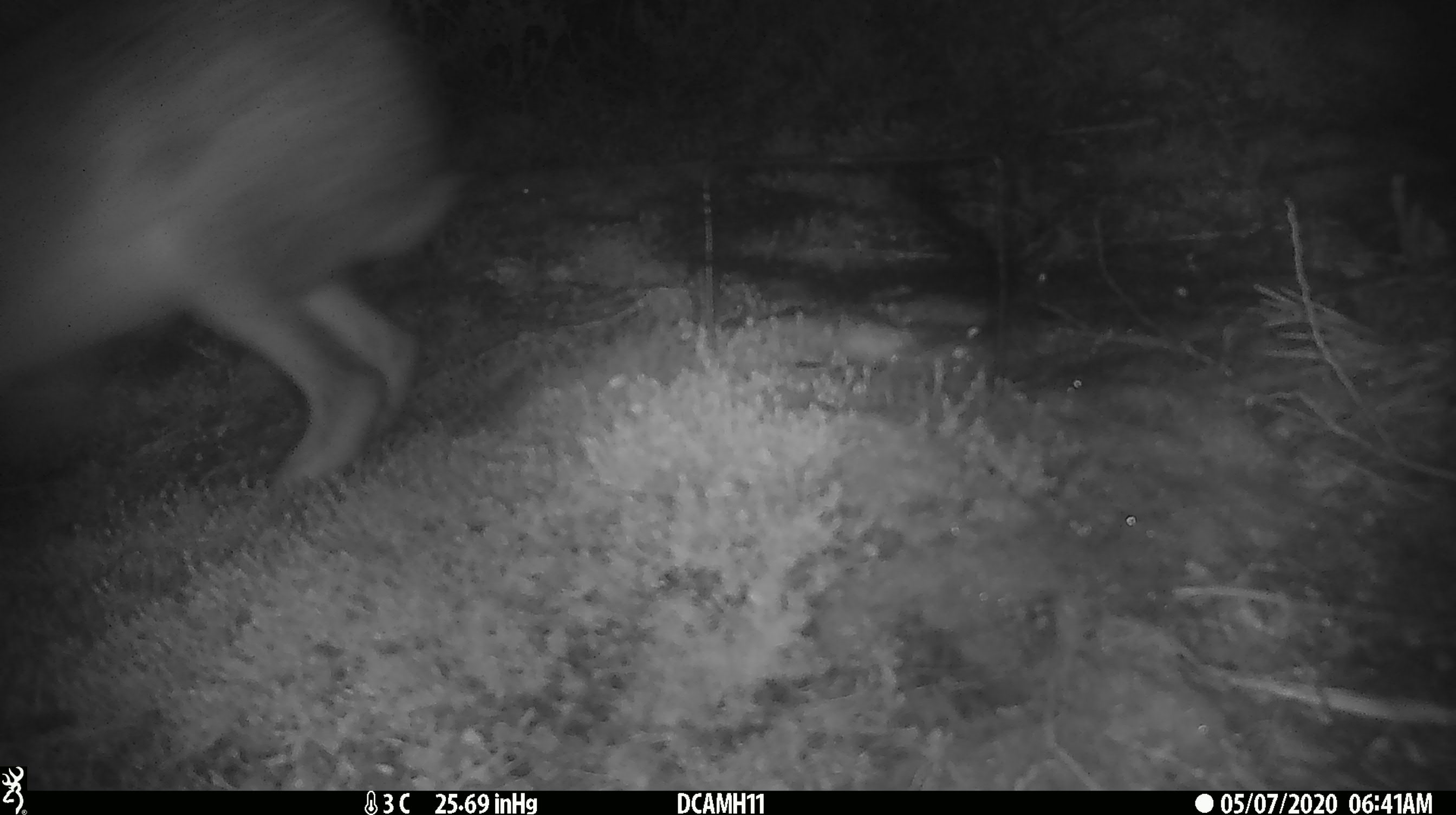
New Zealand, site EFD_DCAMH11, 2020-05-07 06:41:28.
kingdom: Animalia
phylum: Chordata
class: Mammalia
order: Lagomorpha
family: Leporidae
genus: Lepus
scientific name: Lepus europaeus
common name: brown hare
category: hare